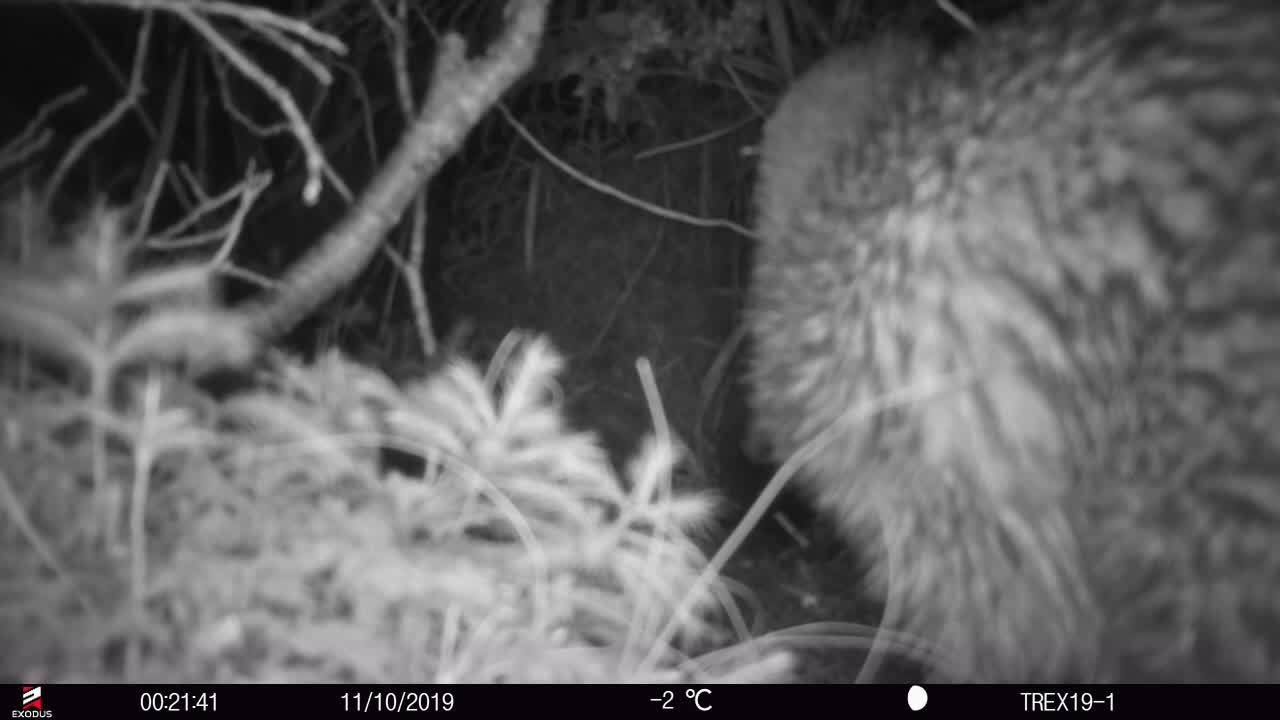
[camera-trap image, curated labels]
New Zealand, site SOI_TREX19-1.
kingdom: Animalia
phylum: Chordata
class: Aves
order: Apterygiformes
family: Apterygidae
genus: Apteryx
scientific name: Apteryx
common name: kiwi